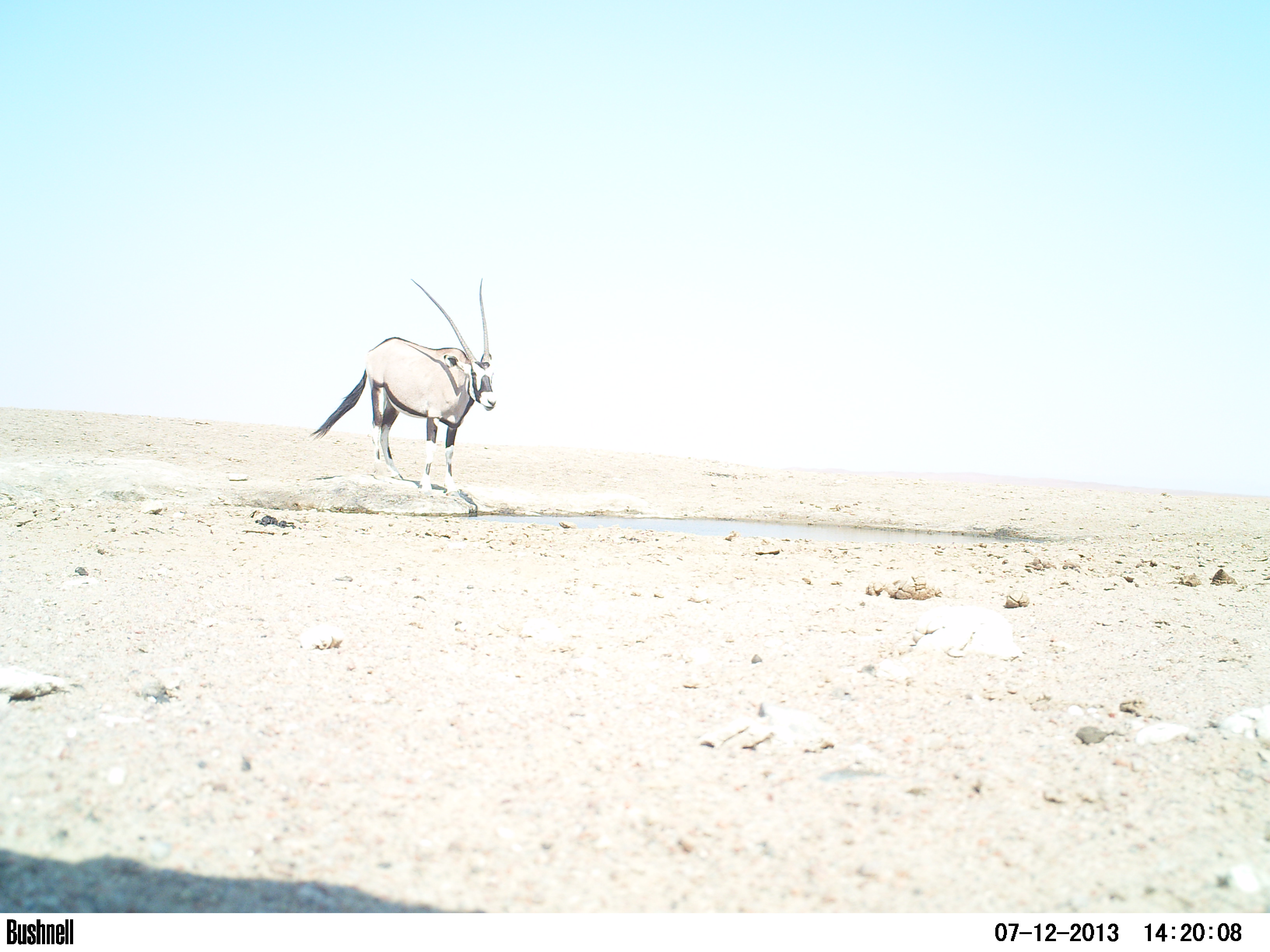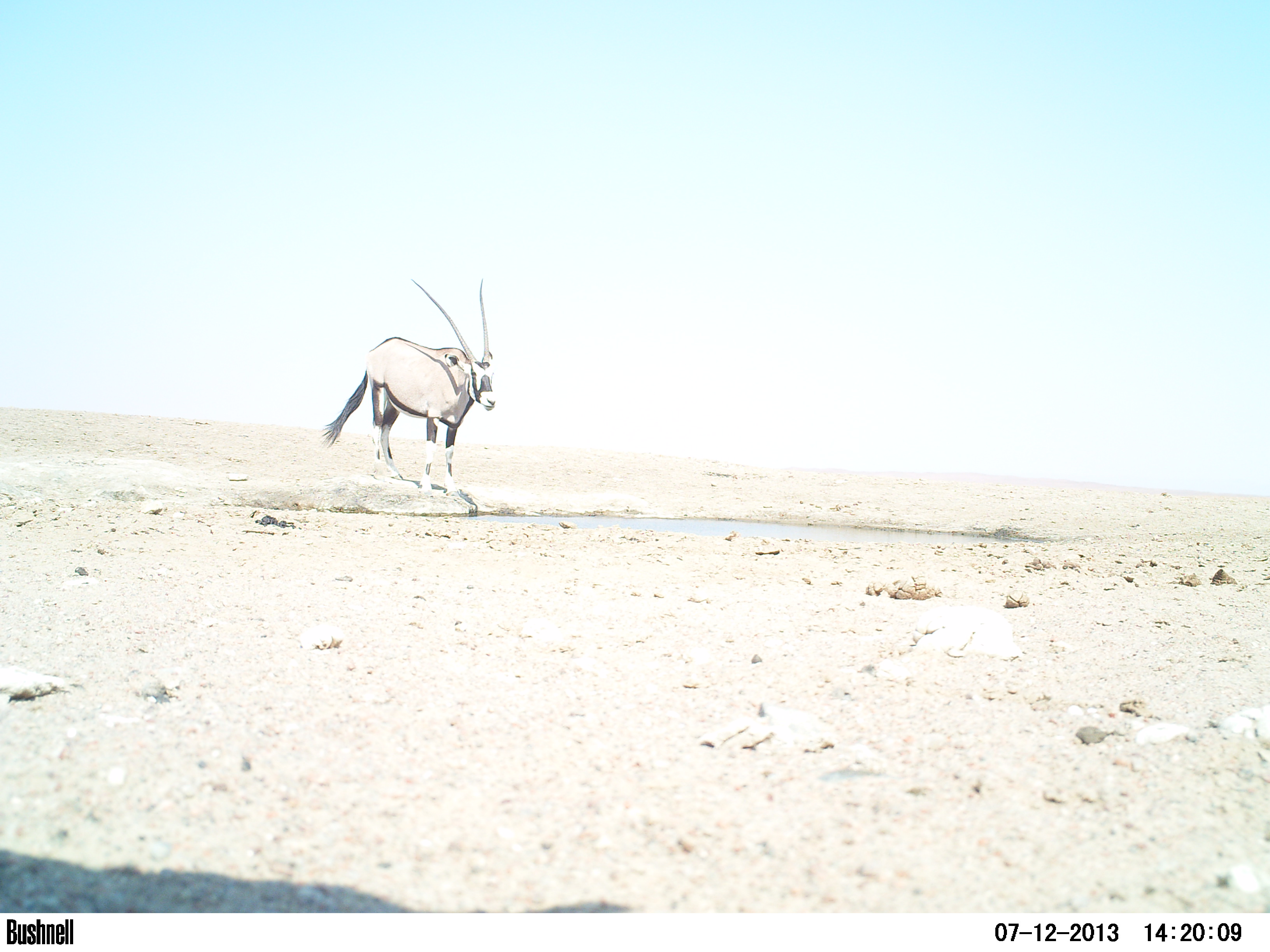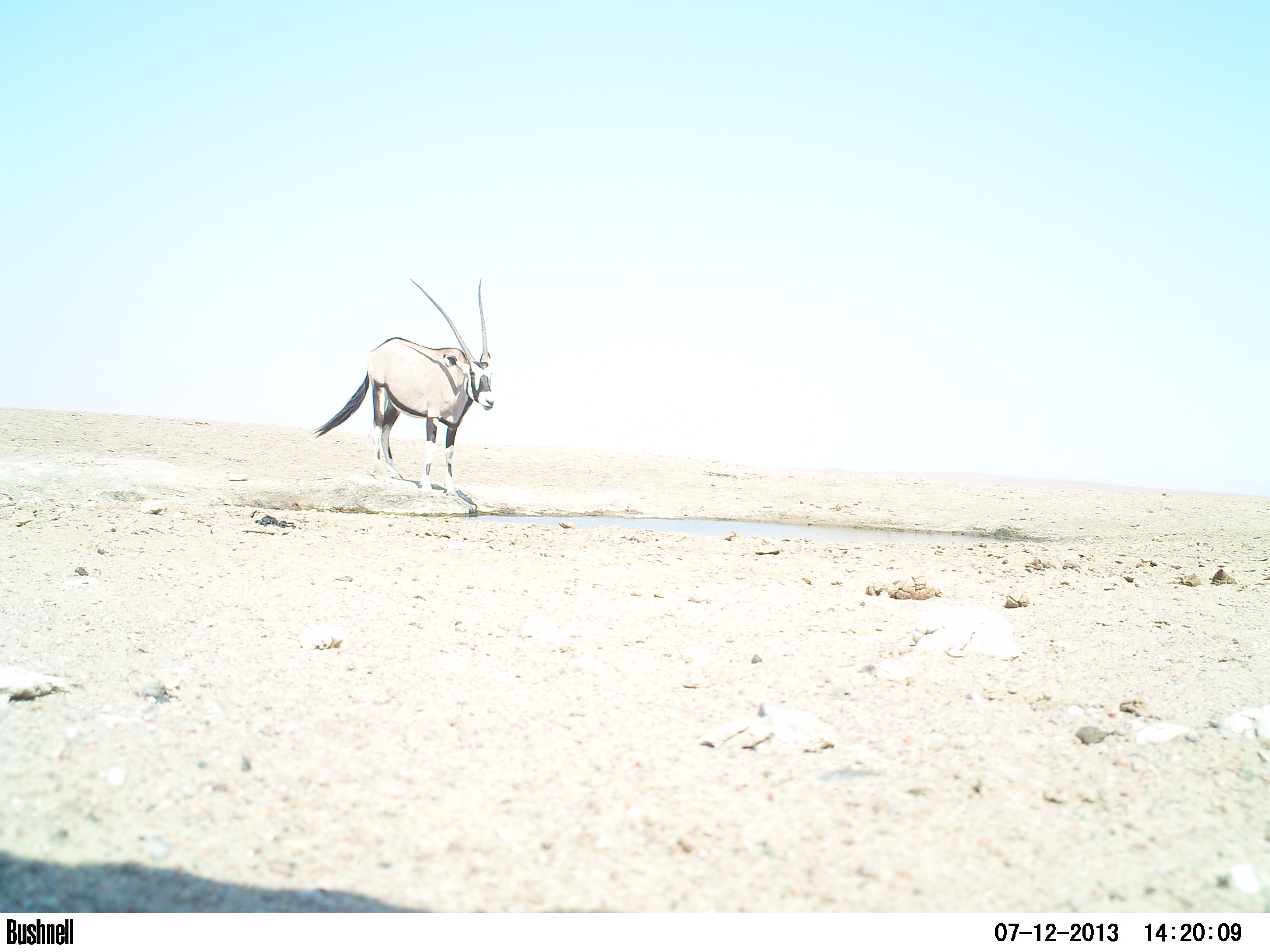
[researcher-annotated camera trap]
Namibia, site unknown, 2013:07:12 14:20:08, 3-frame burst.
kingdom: Animalia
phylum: Chordata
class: Mammalia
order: Artiodactyla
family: Bovidae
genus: Oryx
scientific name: Oryx gazella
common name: gemsbok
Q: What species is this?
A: Oryx gazella (gemsbok).